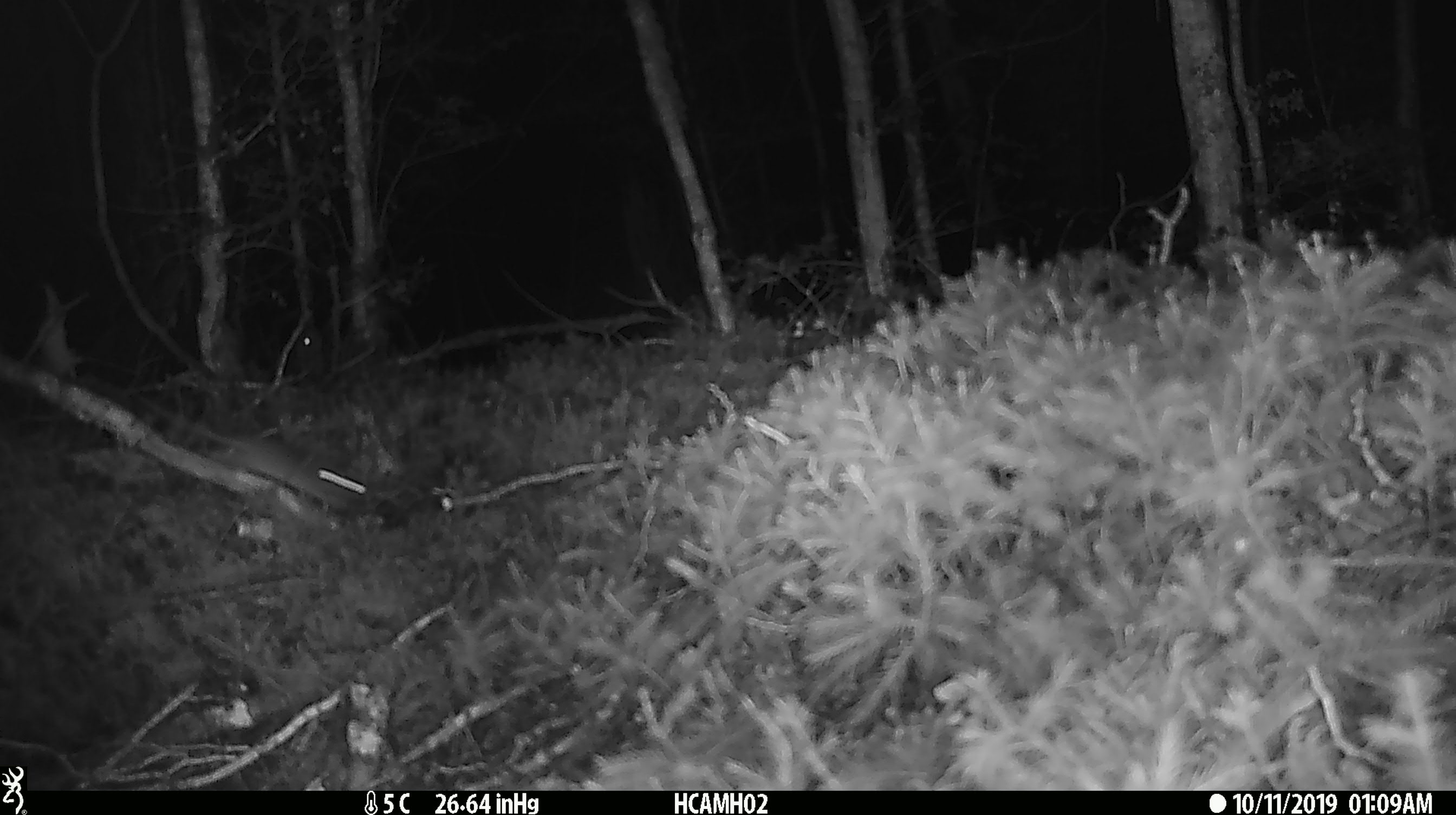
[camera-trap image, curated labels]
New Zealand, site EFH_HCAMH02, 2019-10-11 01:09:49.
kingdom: Animalia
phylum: Chordata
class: Mammalia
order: Rodentia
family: Muridae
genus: Mus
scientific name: Mus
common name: mouse